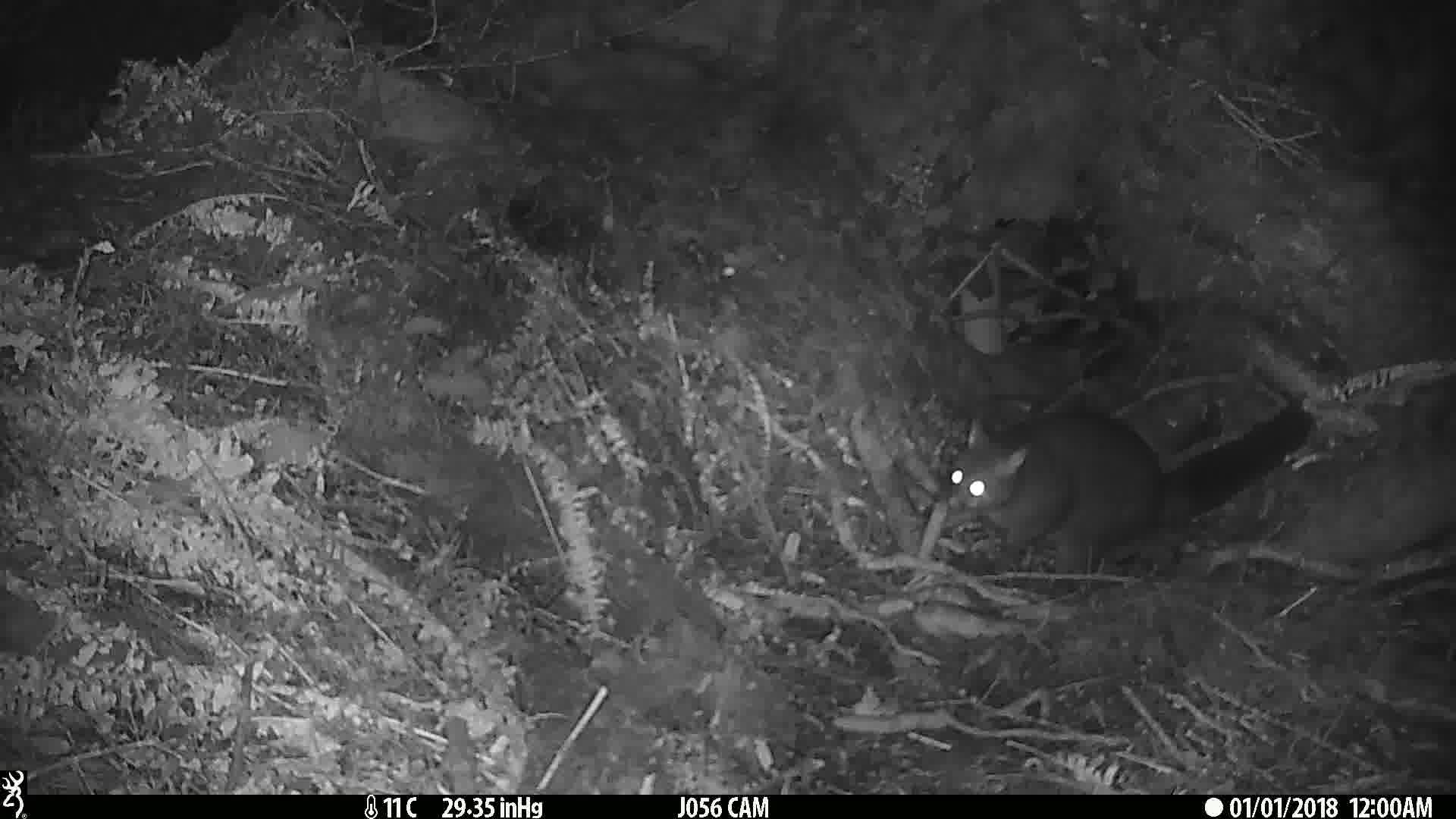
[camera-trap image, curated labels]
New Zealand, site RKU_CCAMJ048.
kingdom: Animalia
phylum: Chordata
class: Mammalia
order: Diprotodontia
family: Phalangeridae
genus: Trichosurus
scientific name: Trichosurus vulpecula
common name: common brushtail possum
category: possum